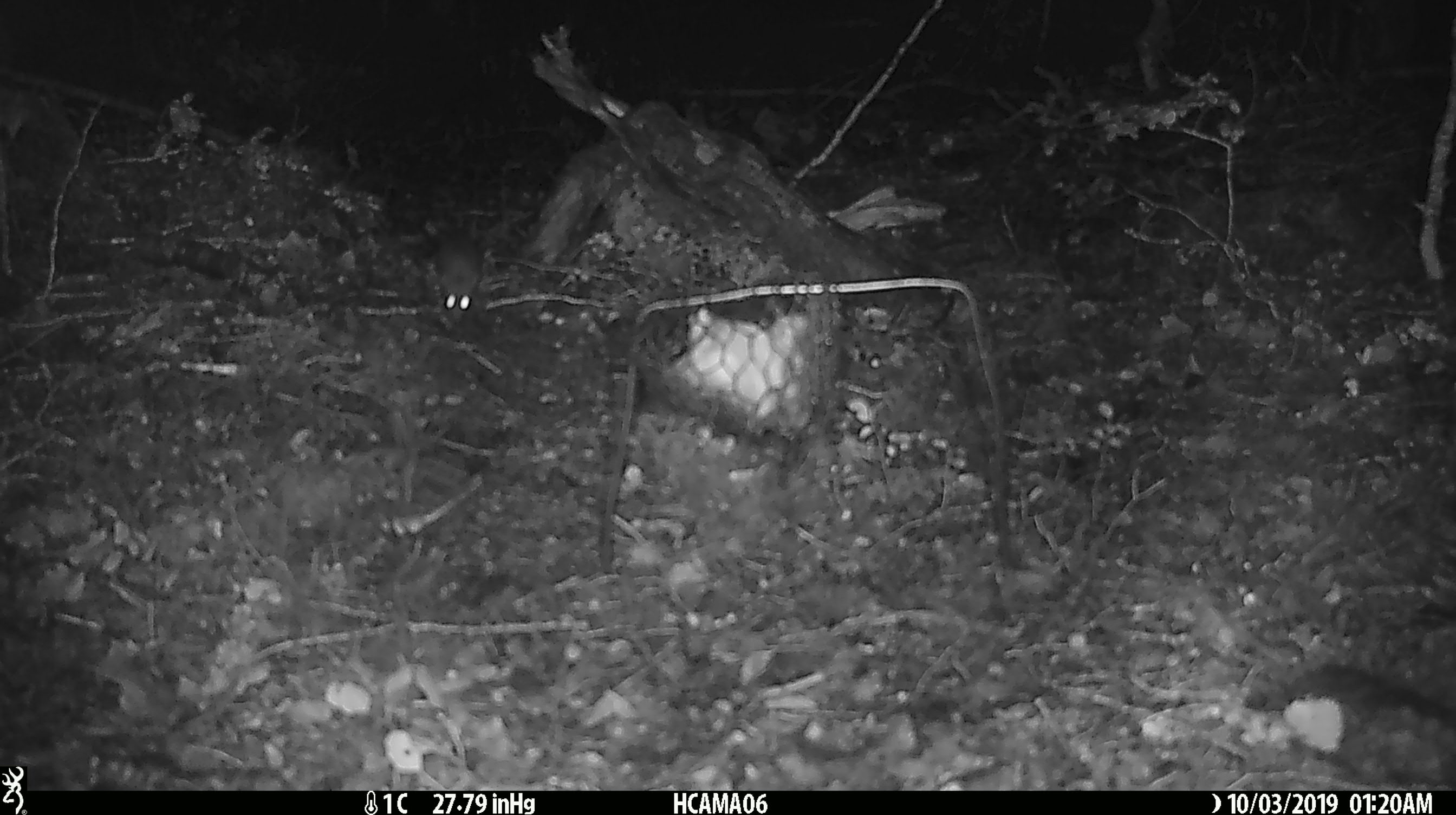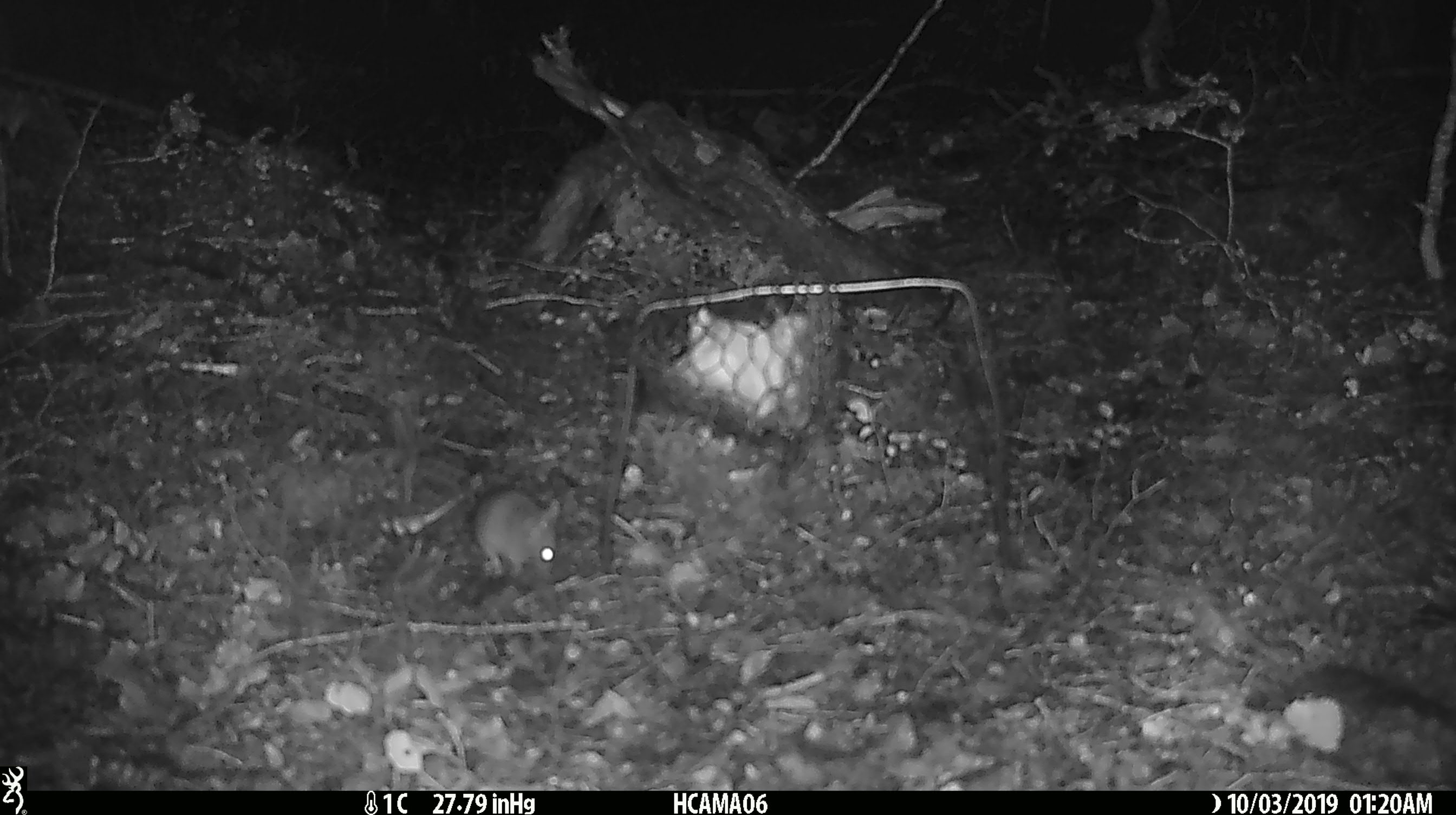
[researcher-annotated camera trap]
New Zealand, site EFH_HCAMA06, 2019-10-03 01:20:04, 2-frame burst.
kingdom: Animalia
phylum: Chordata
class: Mammalia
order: Rodentia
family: Muridae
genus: Mus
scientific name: Mus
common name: mouse